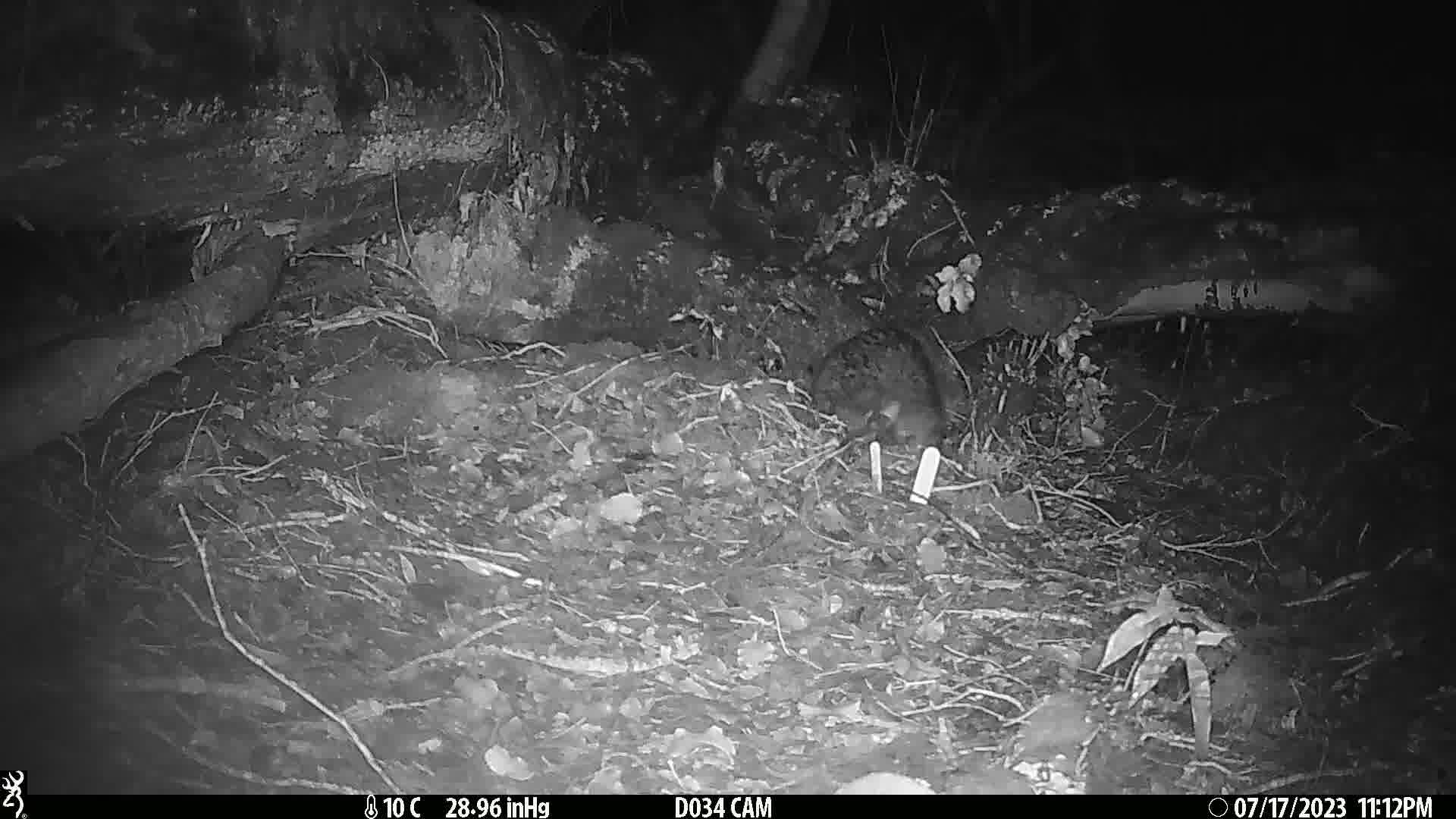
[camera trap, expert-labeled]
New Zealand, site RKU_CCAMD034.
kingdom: Animalia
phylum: Chordata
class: Mammalia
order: Diprotodontia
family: Phalangeridae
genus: Trichosurus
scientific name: Trichosurus vulpecula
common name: common brushtail possum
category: possum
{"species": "possum (common brushtail possum) (Trichosurus vulpecula)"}